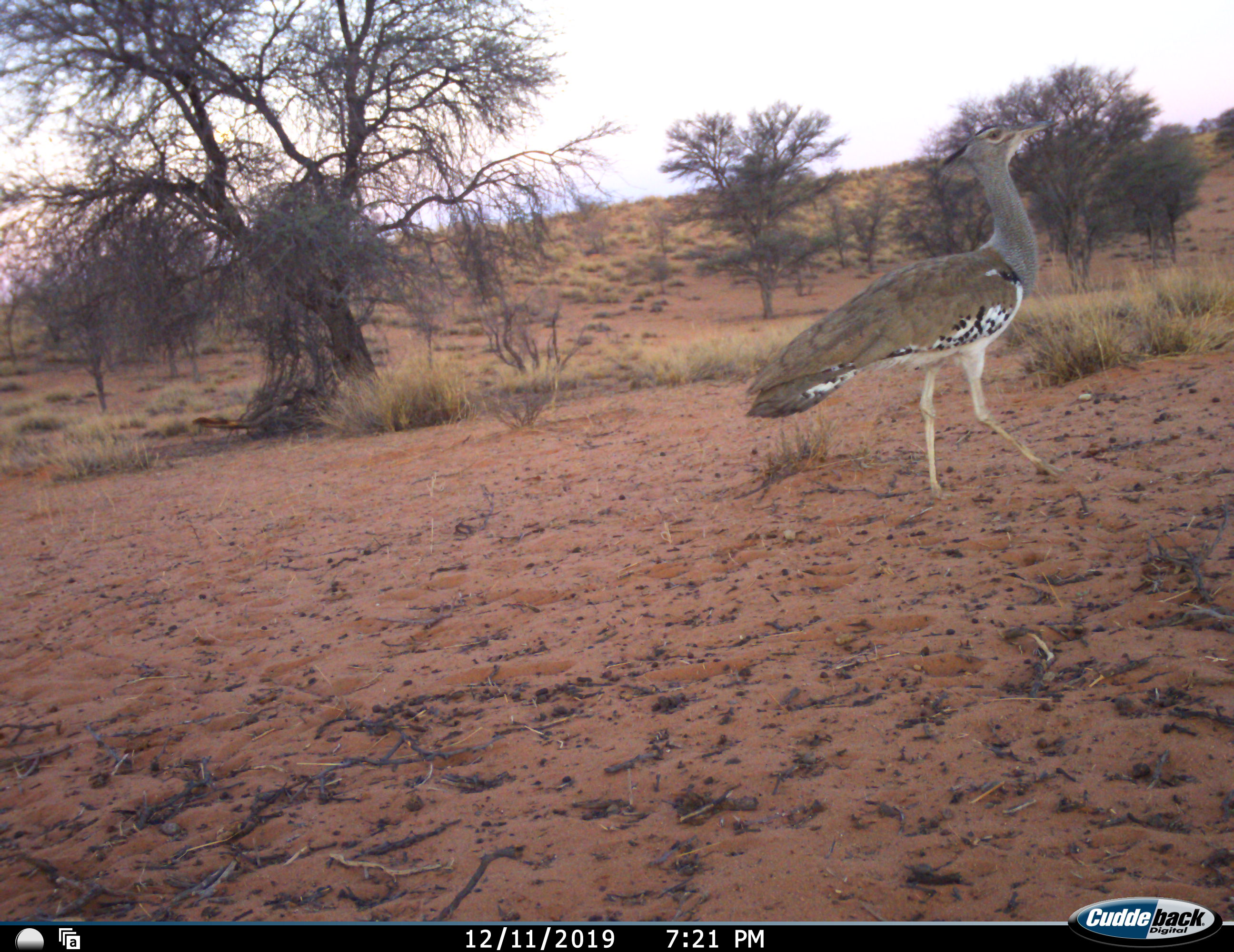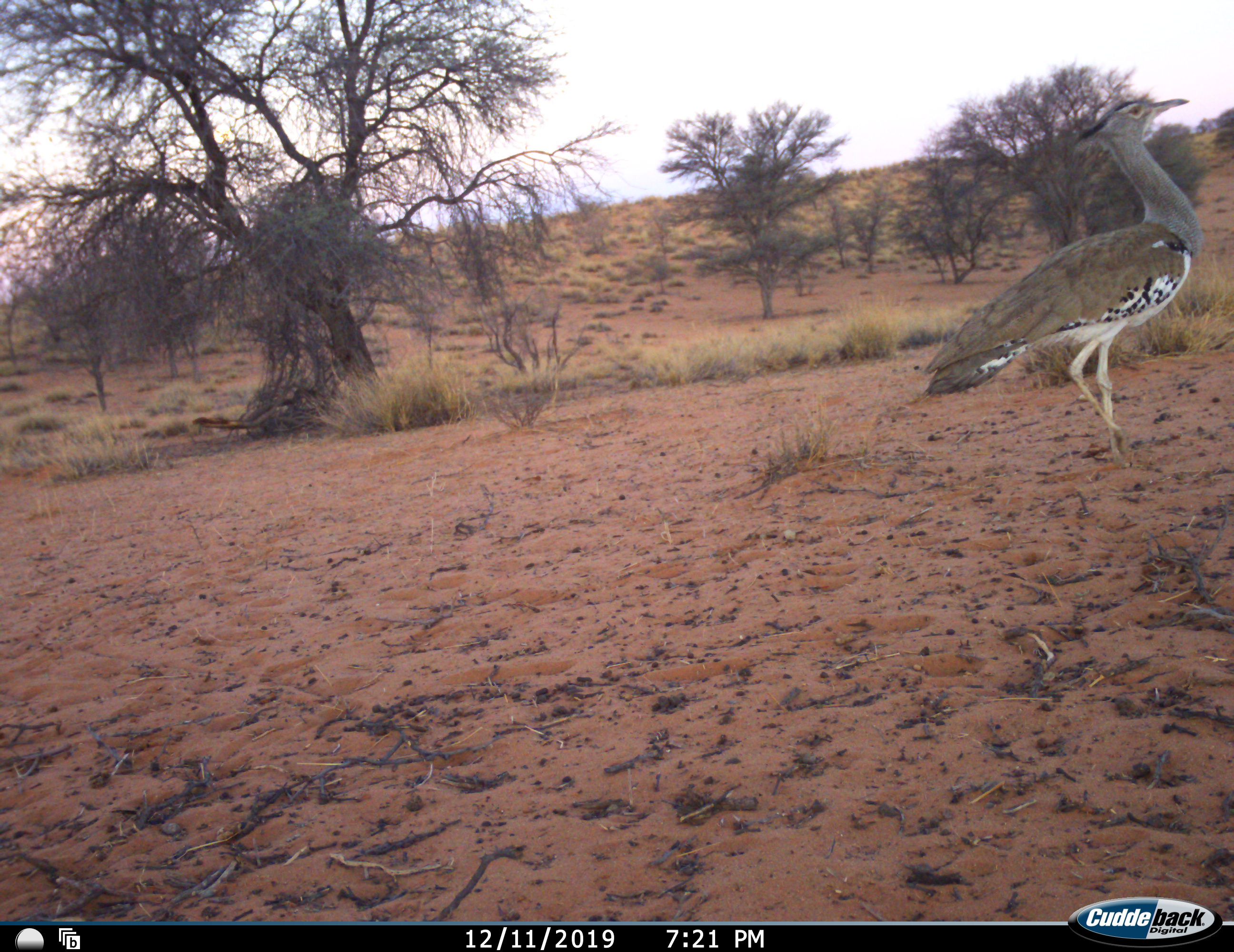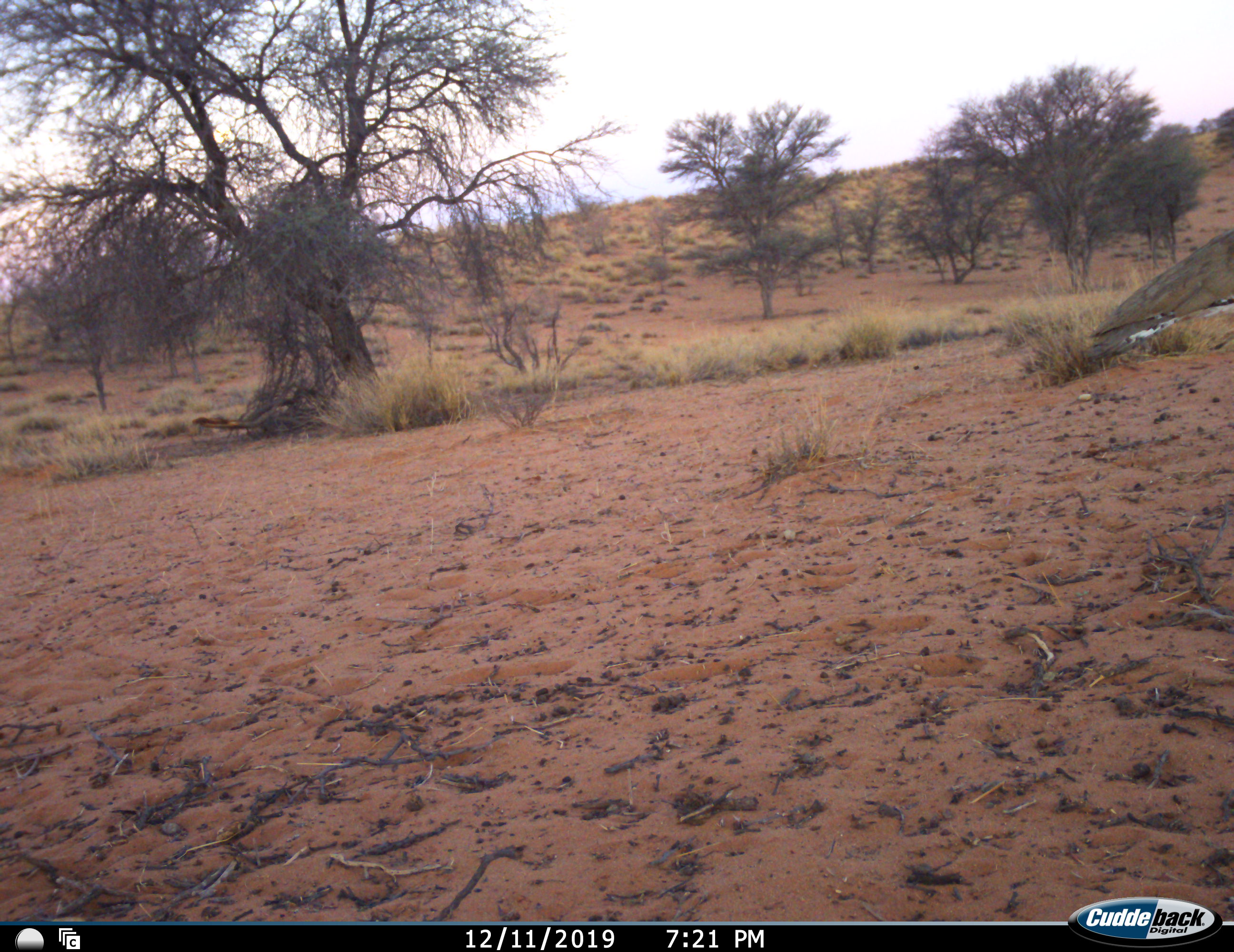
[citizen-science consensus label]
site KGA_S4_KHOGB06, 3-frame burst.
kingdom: Animalia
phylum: Chordata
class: Aves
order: Otidiformes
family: Otididae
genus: Ardeotis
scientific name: Ardeotis kori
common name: kori bustard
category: bustardkori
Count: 1.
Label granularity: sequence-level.